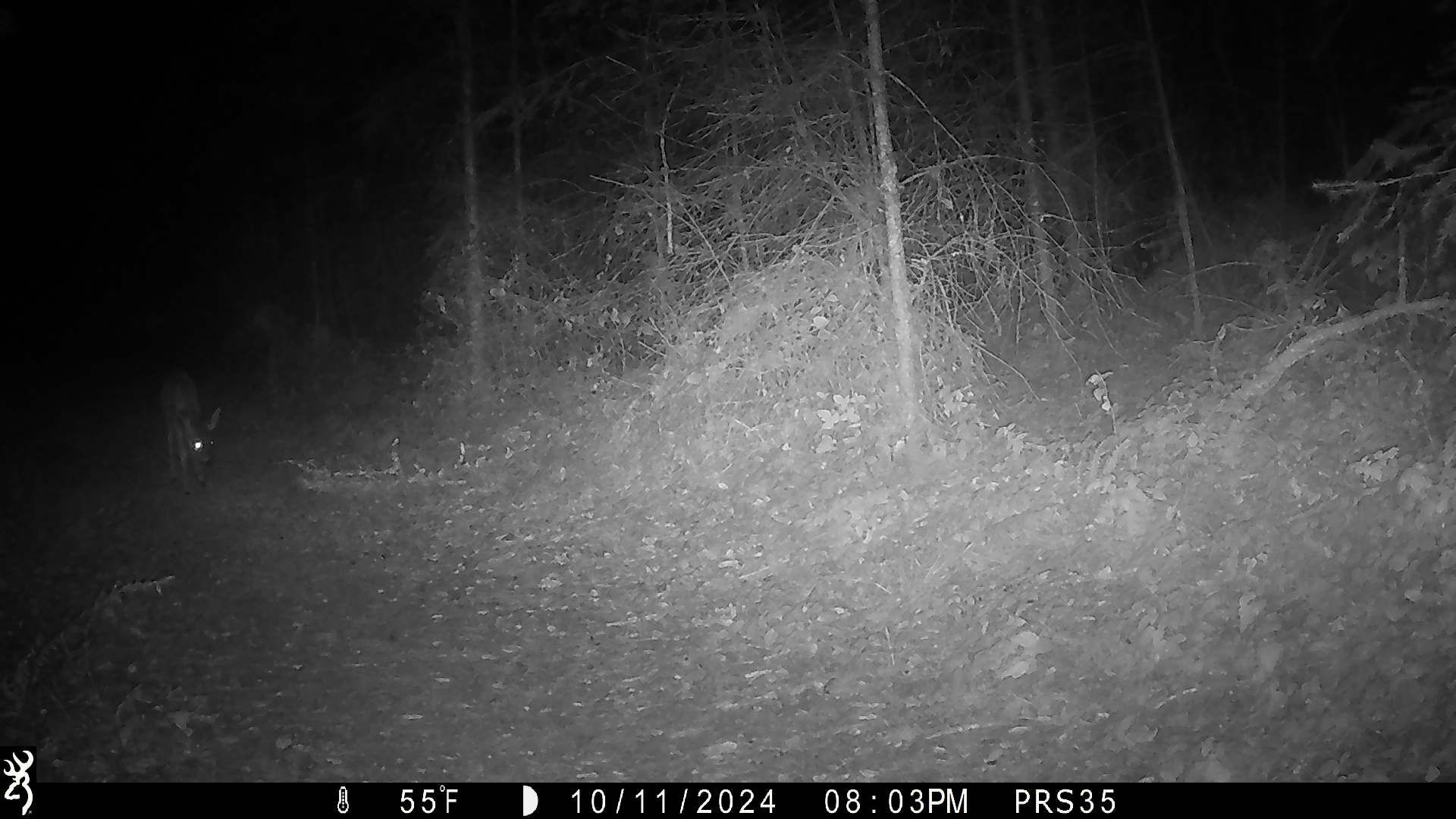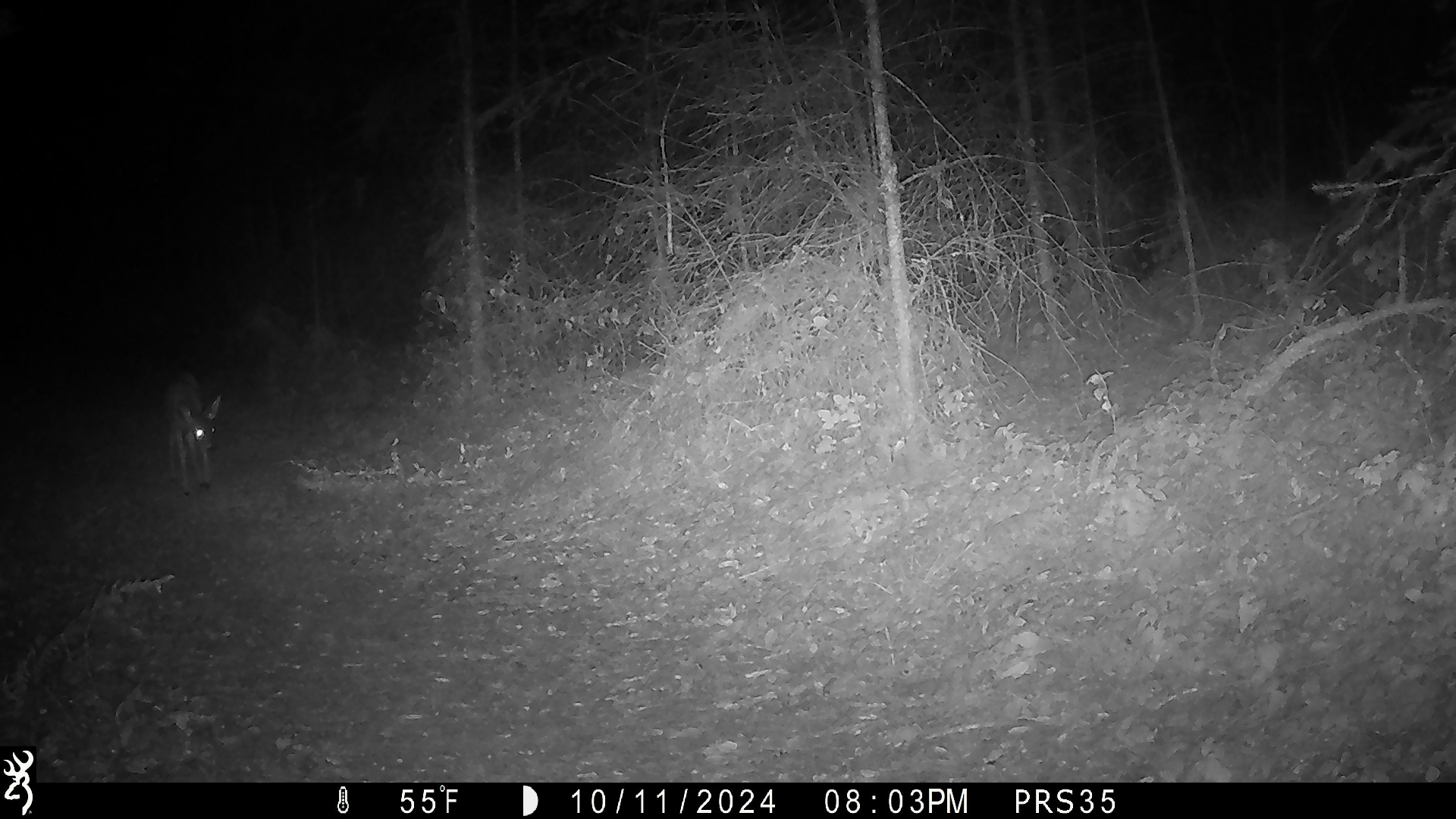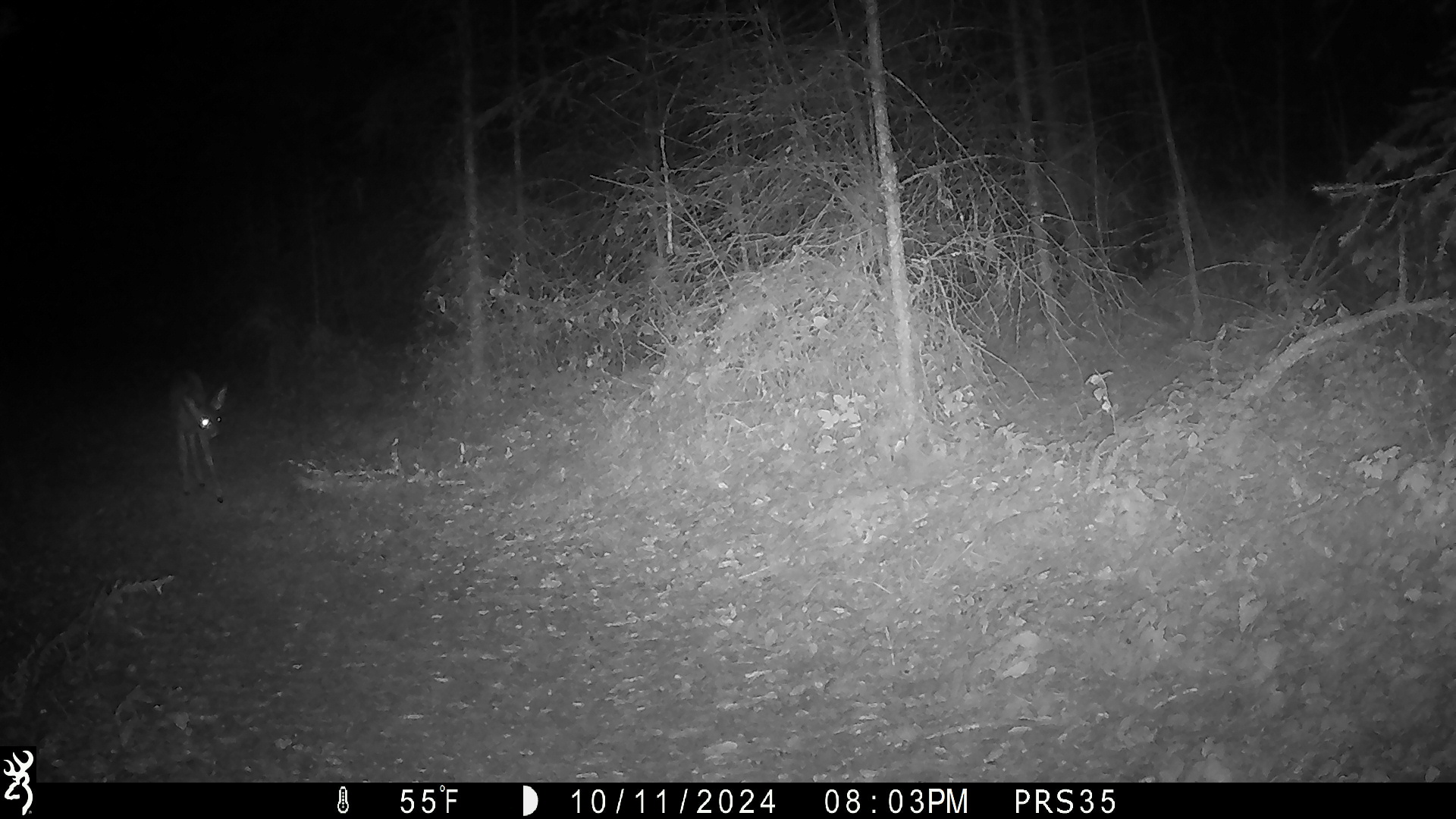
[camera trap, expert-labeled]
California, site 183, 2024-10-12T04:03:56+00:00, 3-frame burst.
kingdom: Animalia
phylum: Chordata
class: Mammalia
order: Artiodactyla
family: Cervidae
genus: Odocoileus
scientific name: Odocoileus hemionus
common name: mule deer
Mule deer (Odocoileus hemionus).